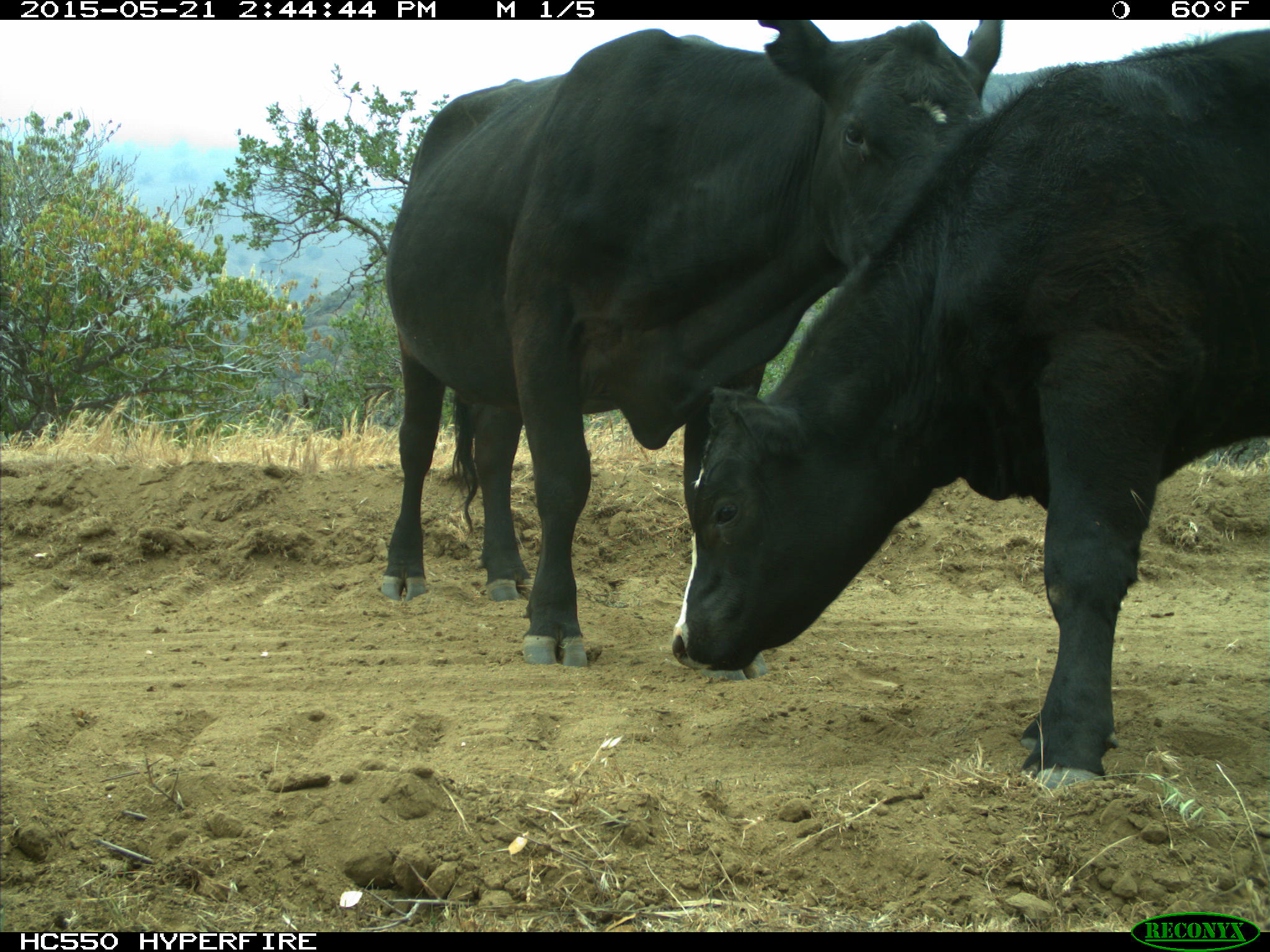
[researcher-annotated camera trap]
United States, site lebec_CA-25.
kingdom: Animalia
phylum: Chordata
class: Mammalia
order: Artiodactyla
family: Bovidae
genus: Bos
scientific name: Bos taurus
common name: domestic cow